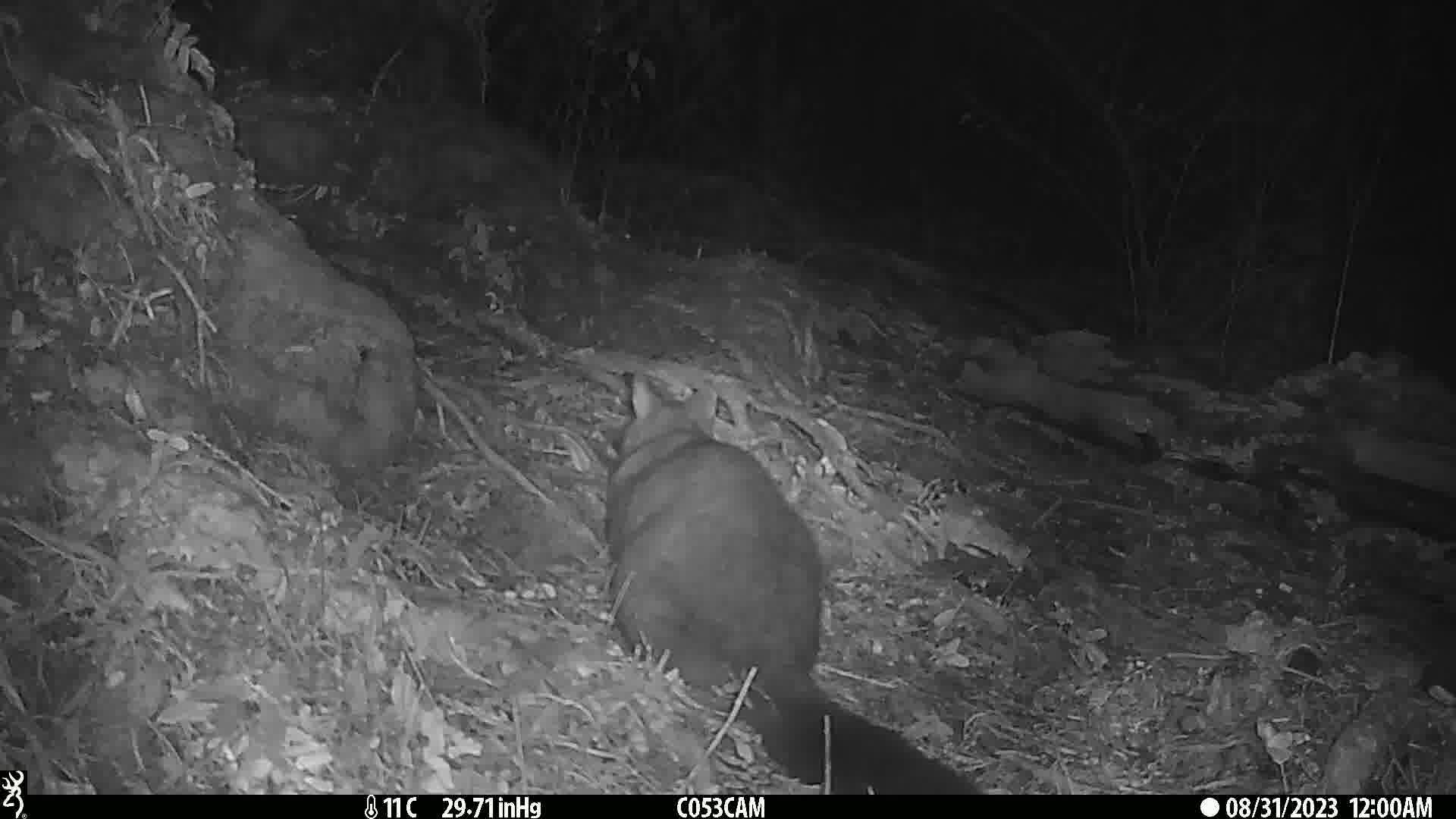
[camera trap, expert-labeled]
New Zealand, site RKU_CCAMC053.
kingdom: Animalia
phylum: Chordata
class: Mammalia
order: Diprotodontia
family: Phalangeridae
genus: Trichosurus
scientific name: Trichosurus vulpecula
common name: common brushtail possum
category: possum